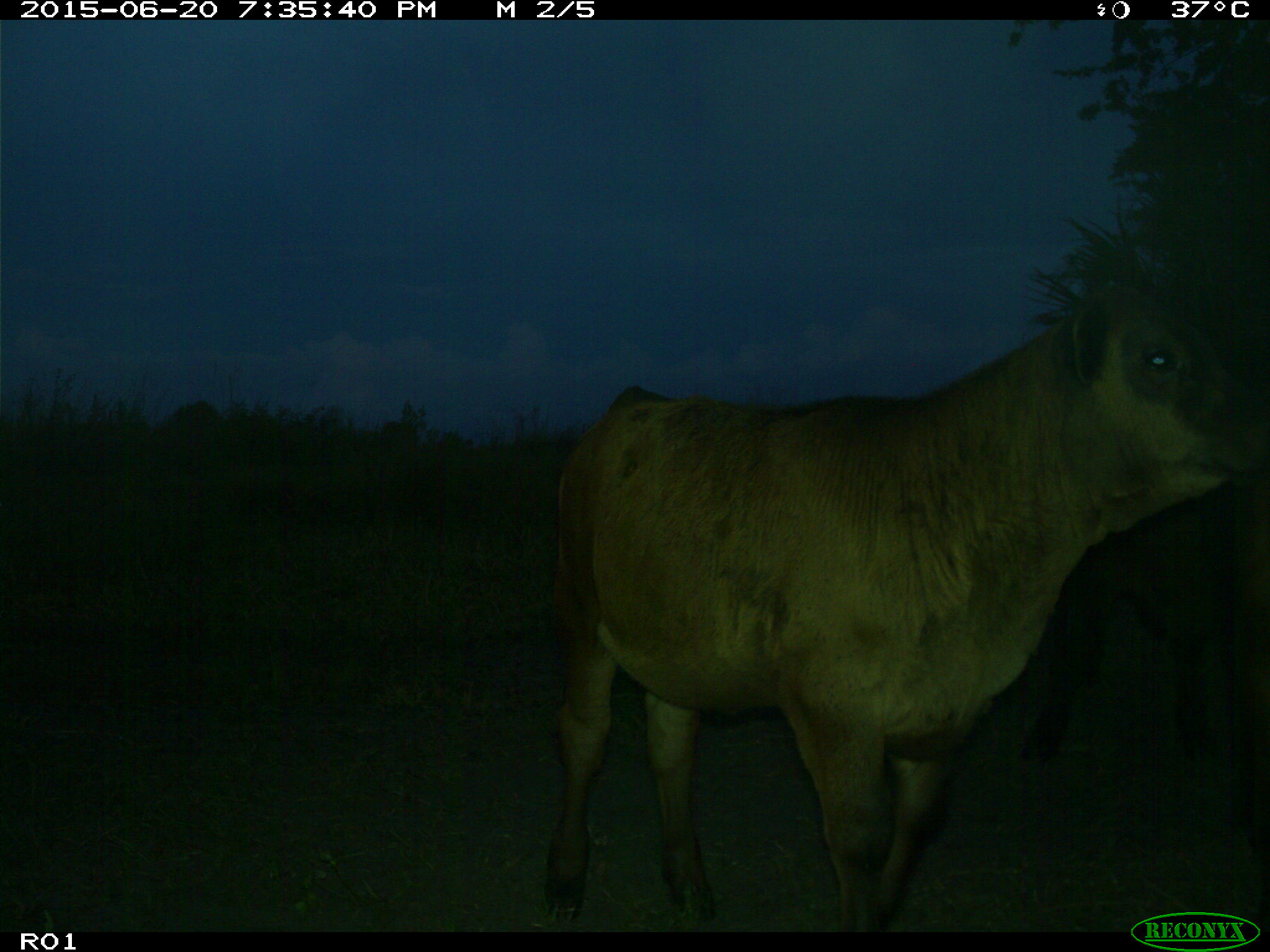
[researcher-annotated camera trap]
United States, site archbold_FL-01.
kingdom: Animalia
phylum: Chordata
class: Mammalia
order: Artiodactyla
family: Bovidae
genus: Bos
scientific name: Bos taurus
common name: domestic cow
Bos taurus (domestic cow).